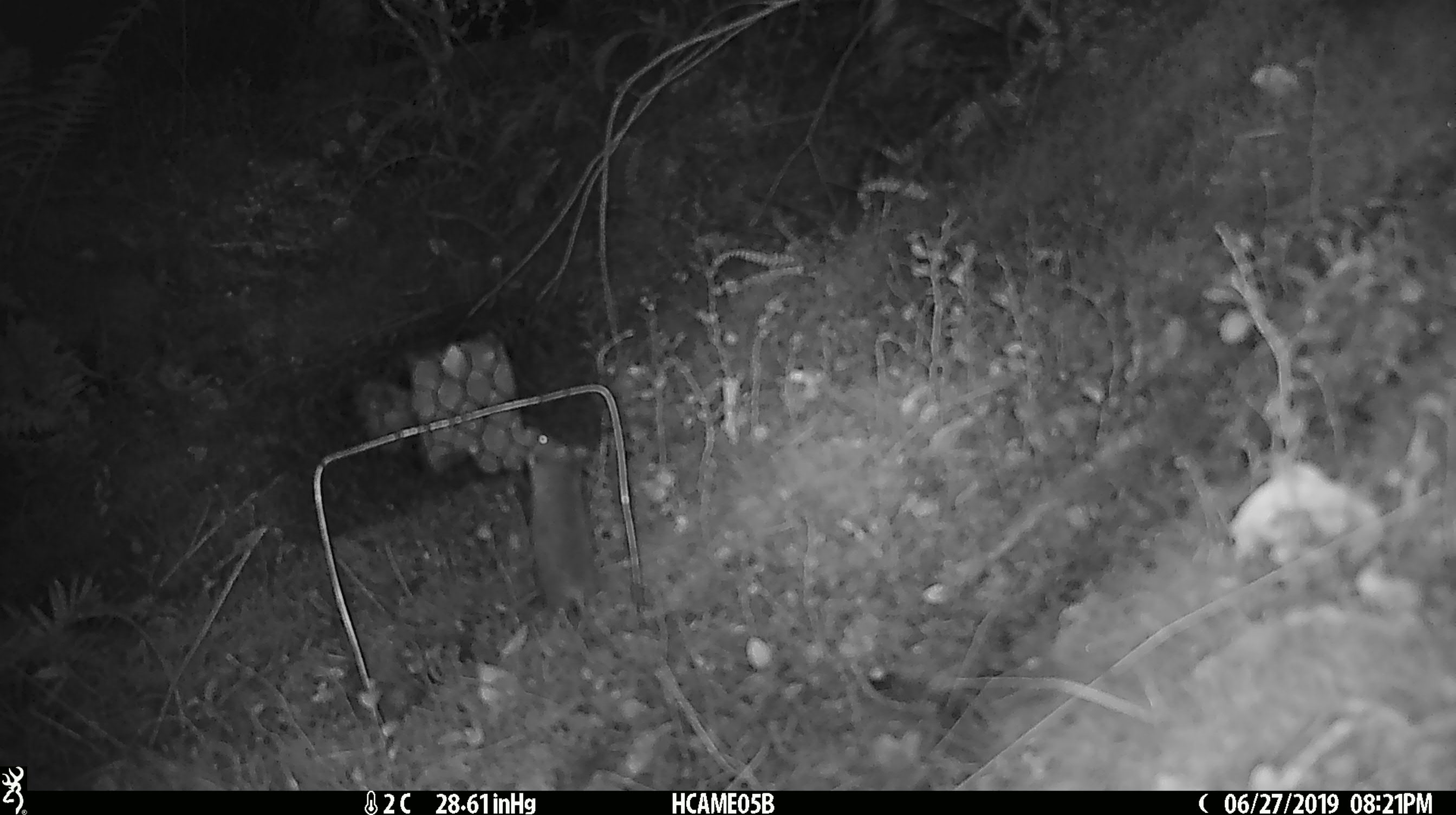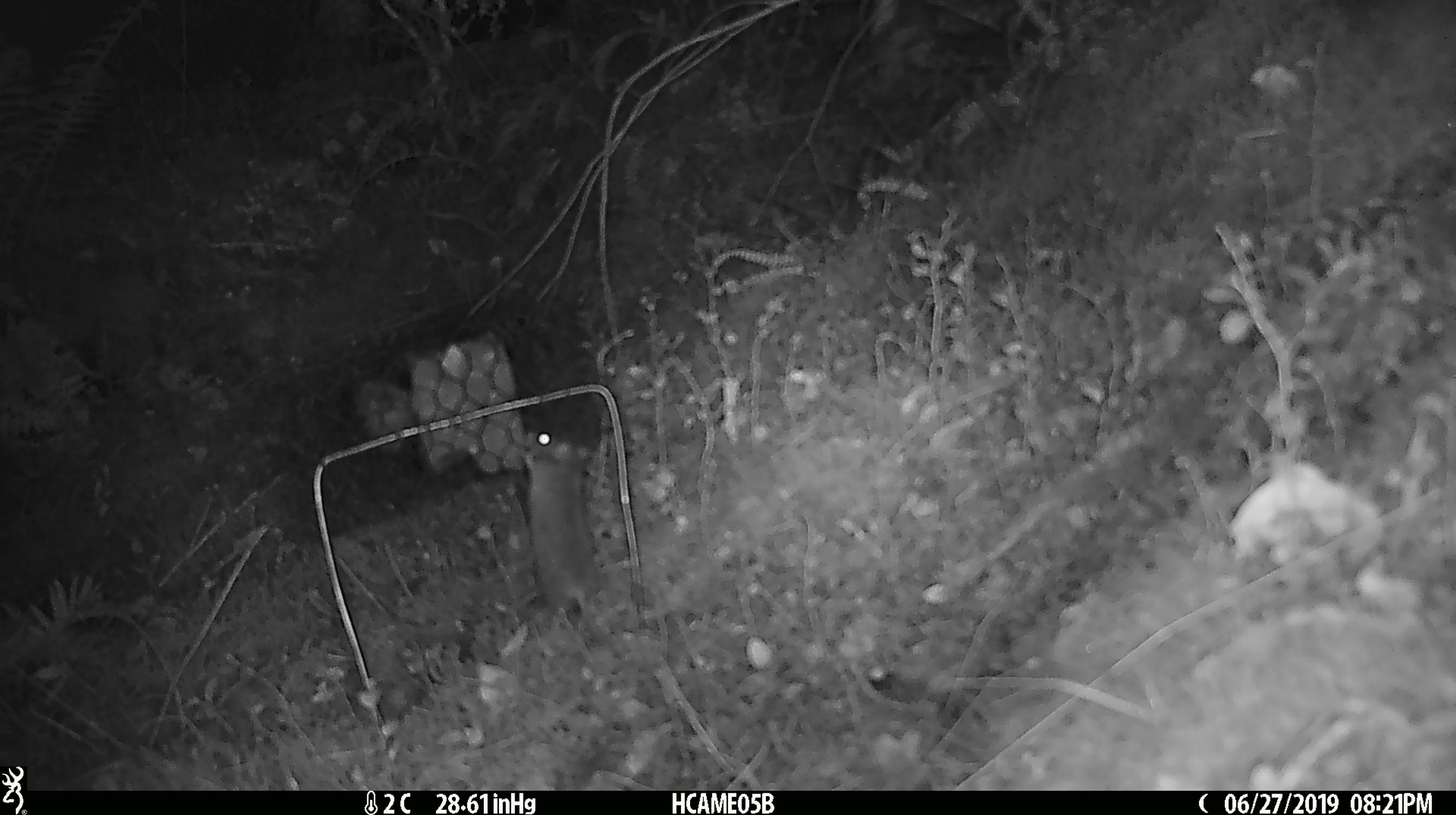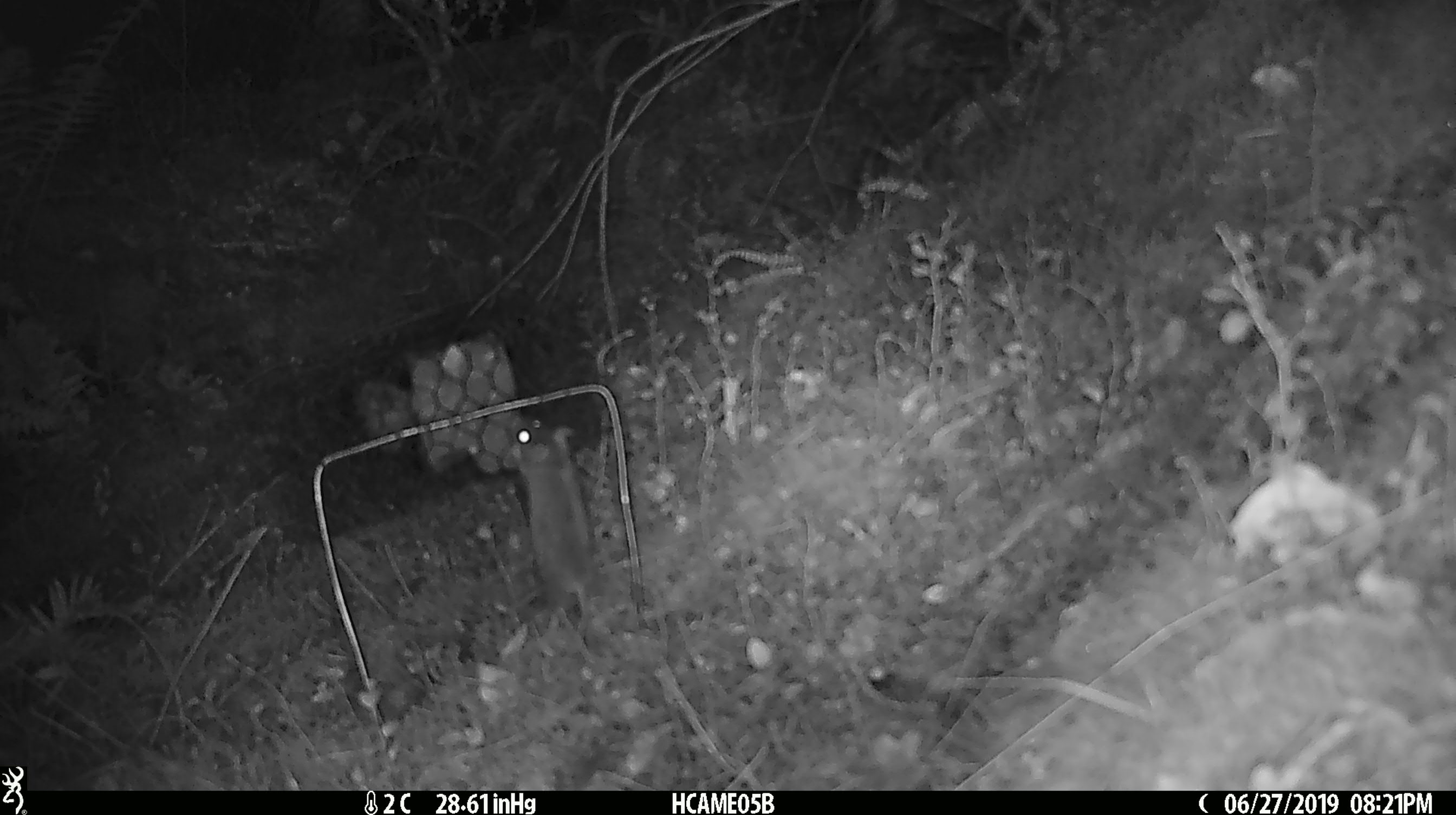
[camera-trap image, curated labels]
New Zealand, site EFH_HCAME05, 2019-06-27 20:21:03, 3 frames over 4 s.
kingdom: Animalia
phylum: Chordata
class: Mammalia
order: Rodentia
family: Muridae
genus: Mus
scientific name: Mus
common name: mouse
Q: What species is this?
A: Mouse (Mus).